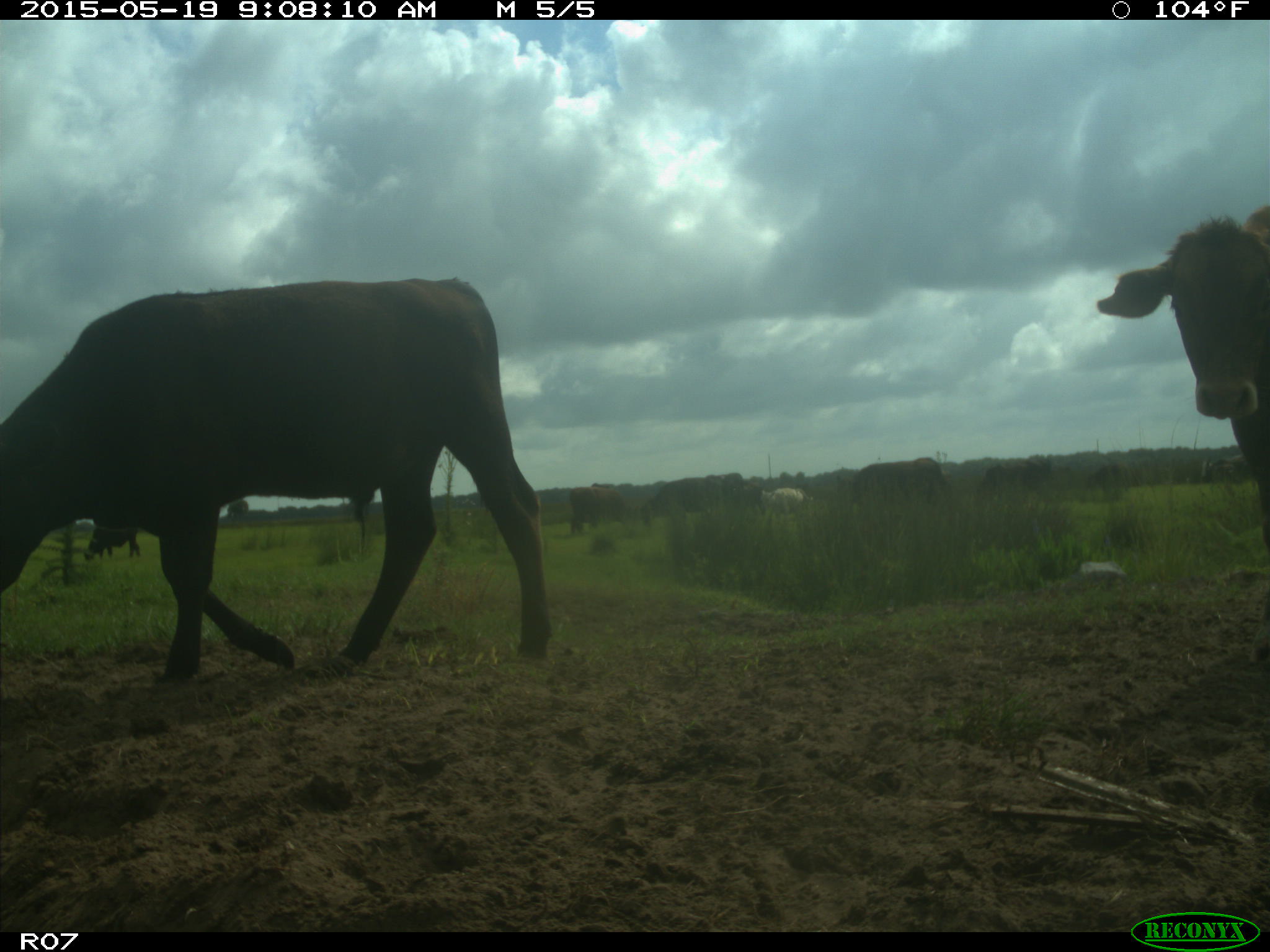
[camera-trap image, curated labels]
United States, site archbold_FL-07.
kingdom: Animalia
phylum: Chordata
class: Mammalia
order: Artiodactyla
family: Bovidae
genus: Bos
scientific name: Bos taurus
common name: domestic cow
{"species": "Bos taurus (domestic cow)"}